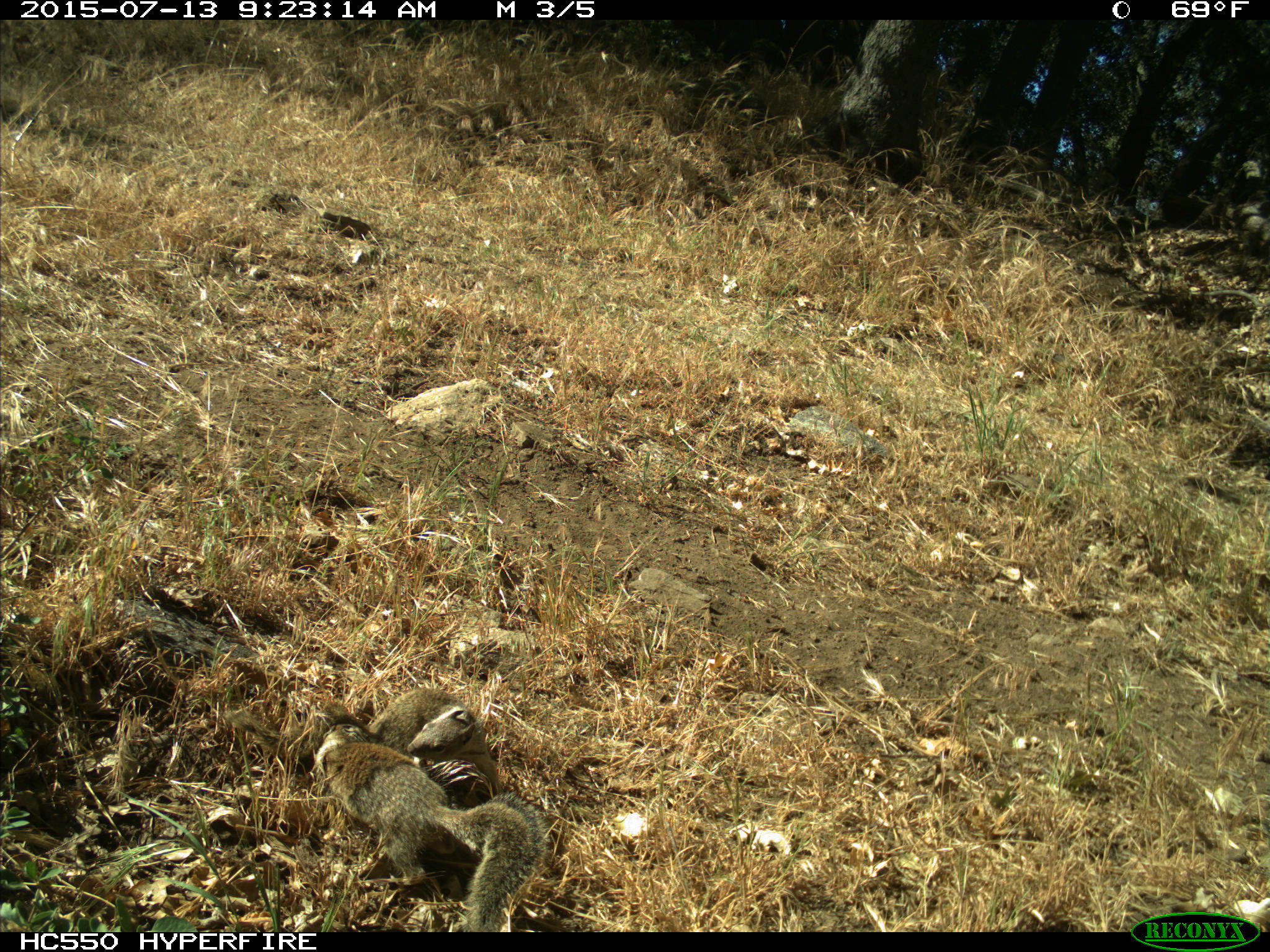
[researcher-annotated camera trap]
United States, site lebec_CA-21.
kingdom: Animalia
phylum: Chordata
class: Mammalia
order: Rodentia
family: Sciuridae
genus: Otospermophilus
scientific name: Otospermophilus beecheyi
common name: california ground squirrel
Otospermophilus beecheyi (california ground squirrel).